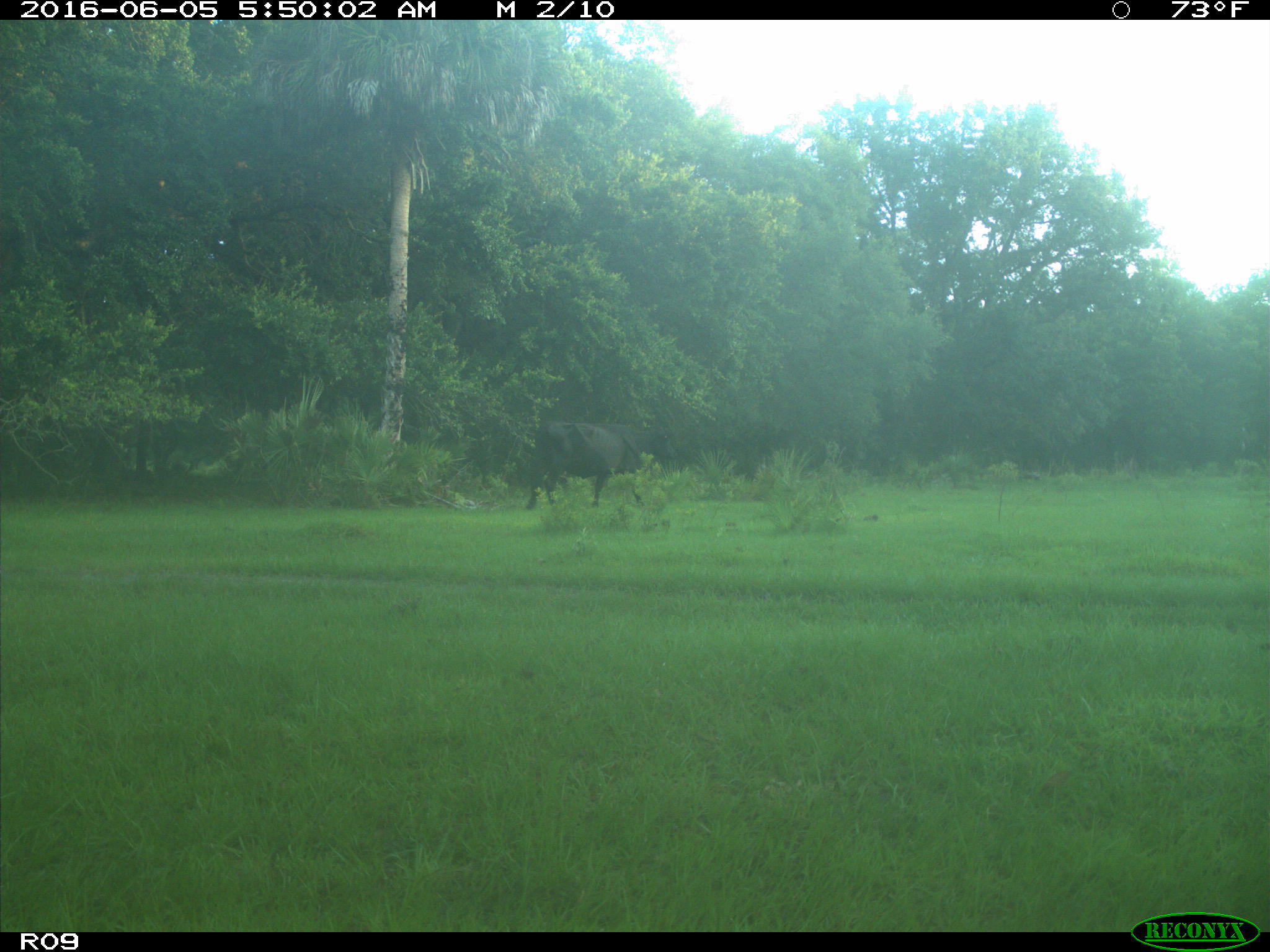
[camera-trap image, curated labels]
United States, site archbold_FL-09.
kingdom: Animalia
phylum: Chordata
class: Mammalia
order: Artiodactyla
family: Bovidae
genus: Bos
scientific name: Bos taurus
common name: domestic cow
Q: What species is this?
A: Bos taurus (domestic cow).